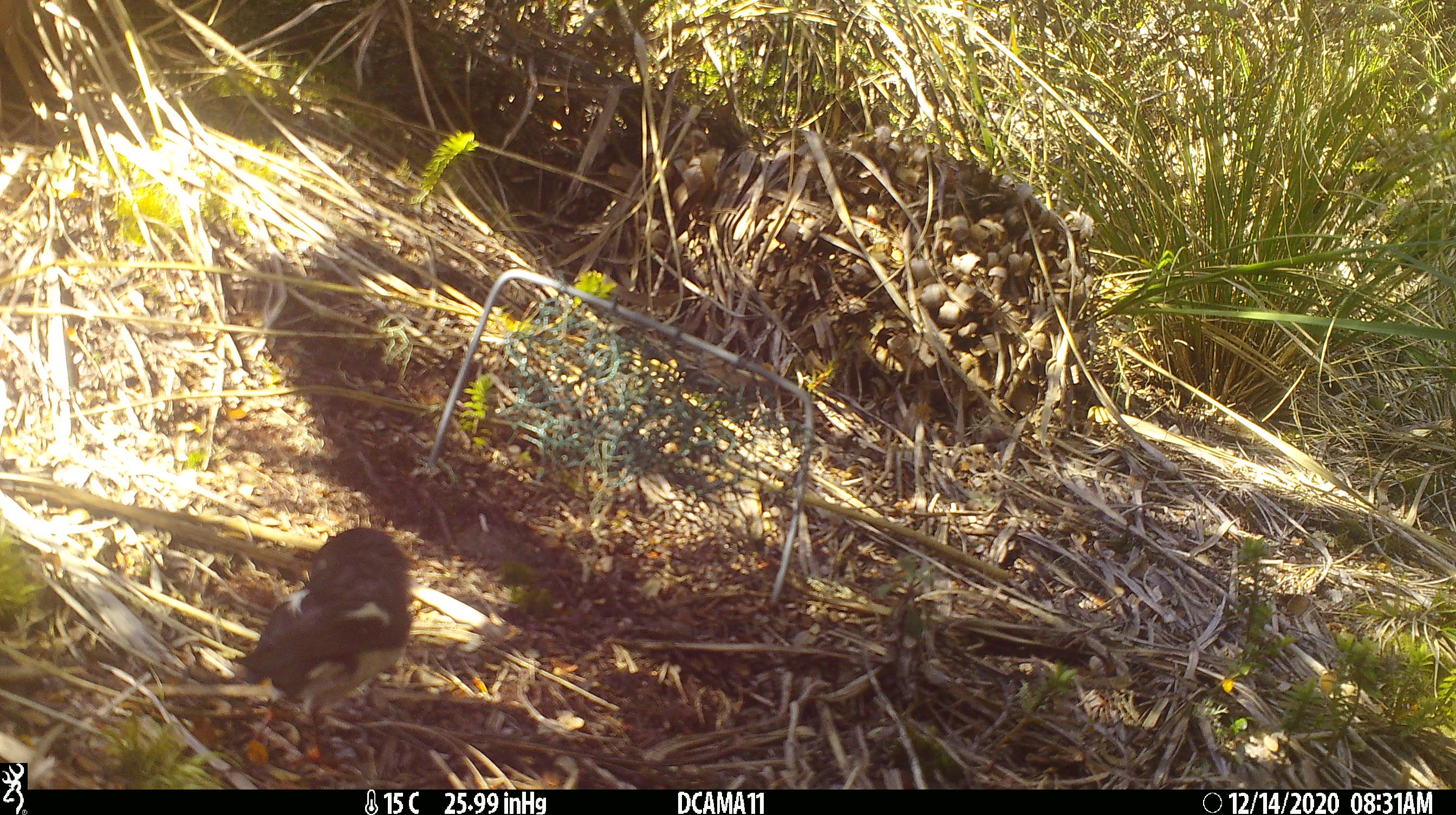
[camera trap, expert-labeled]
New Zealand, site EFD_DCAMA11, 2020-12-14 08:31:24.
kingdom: Animalia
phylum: Chordata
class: Aves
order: Passeriformes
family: Petroicidae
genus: Petroica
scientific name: Petroica macrocephala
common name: tomtit